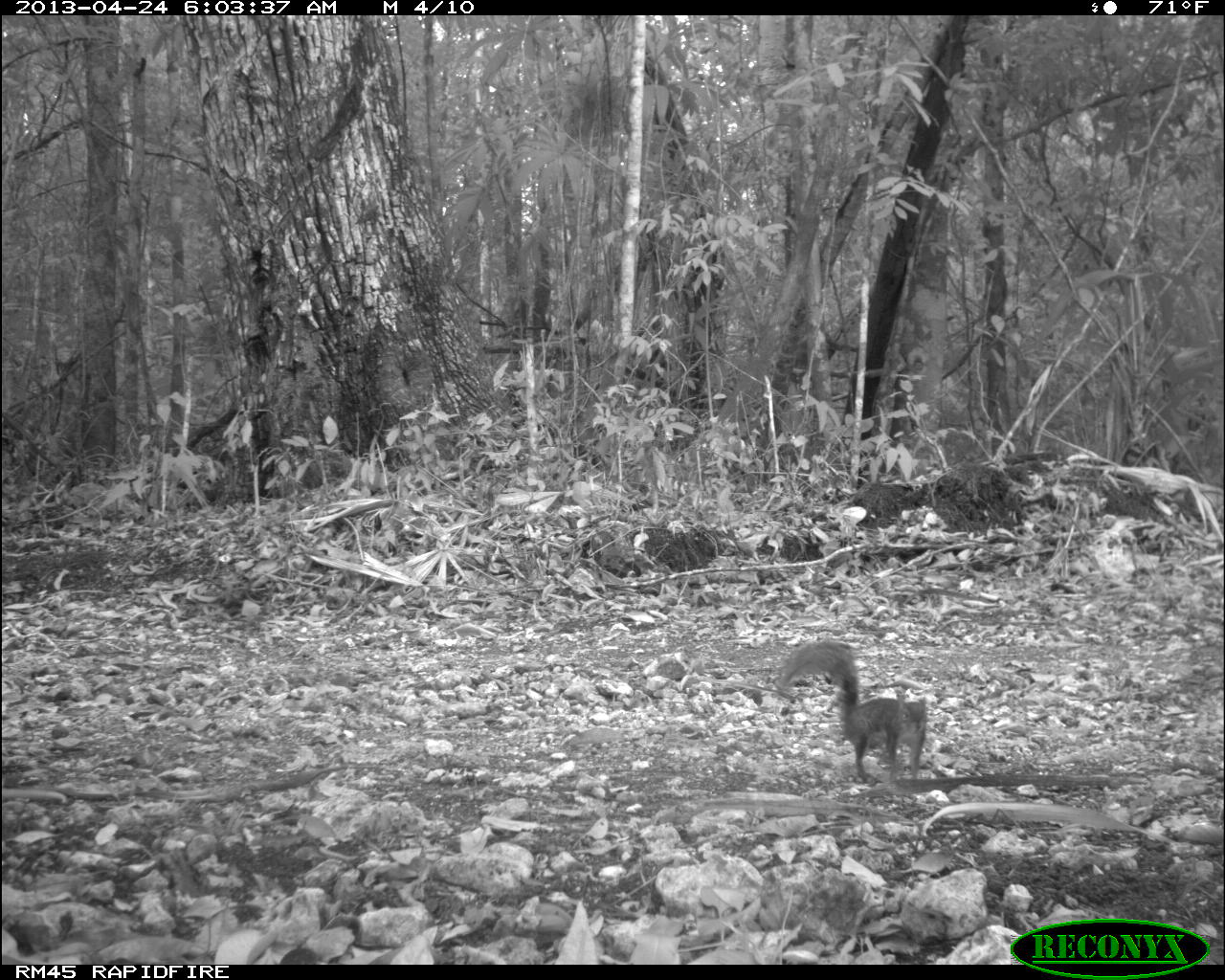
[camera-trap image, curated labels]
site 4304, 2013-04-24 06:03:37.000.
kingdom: Animalia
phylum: Chordata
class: Mammalia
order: Rodentia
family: Sciuridae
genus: Sciurus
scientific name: Sciurus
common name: squirrel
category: sciurus sp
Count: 1.